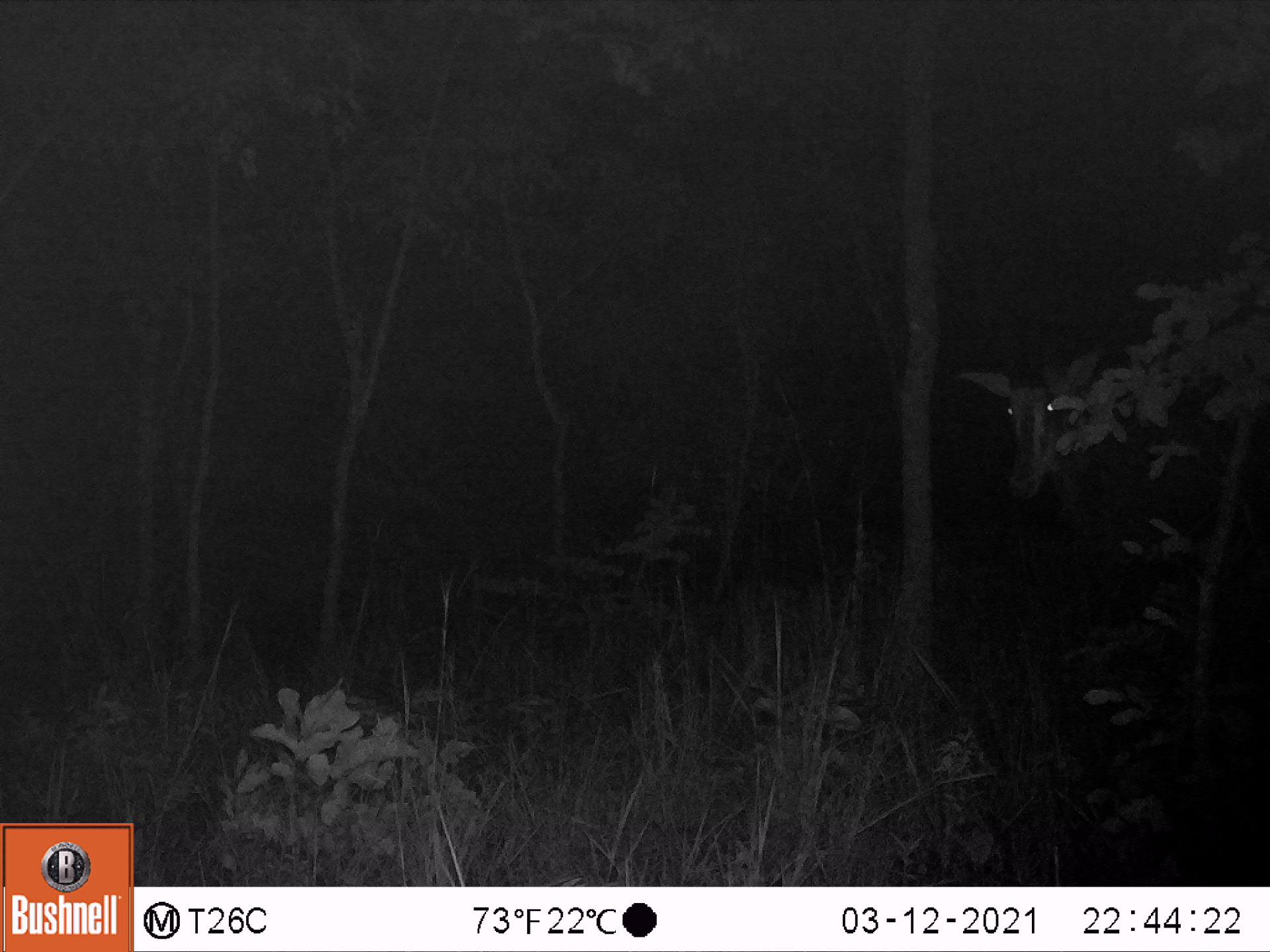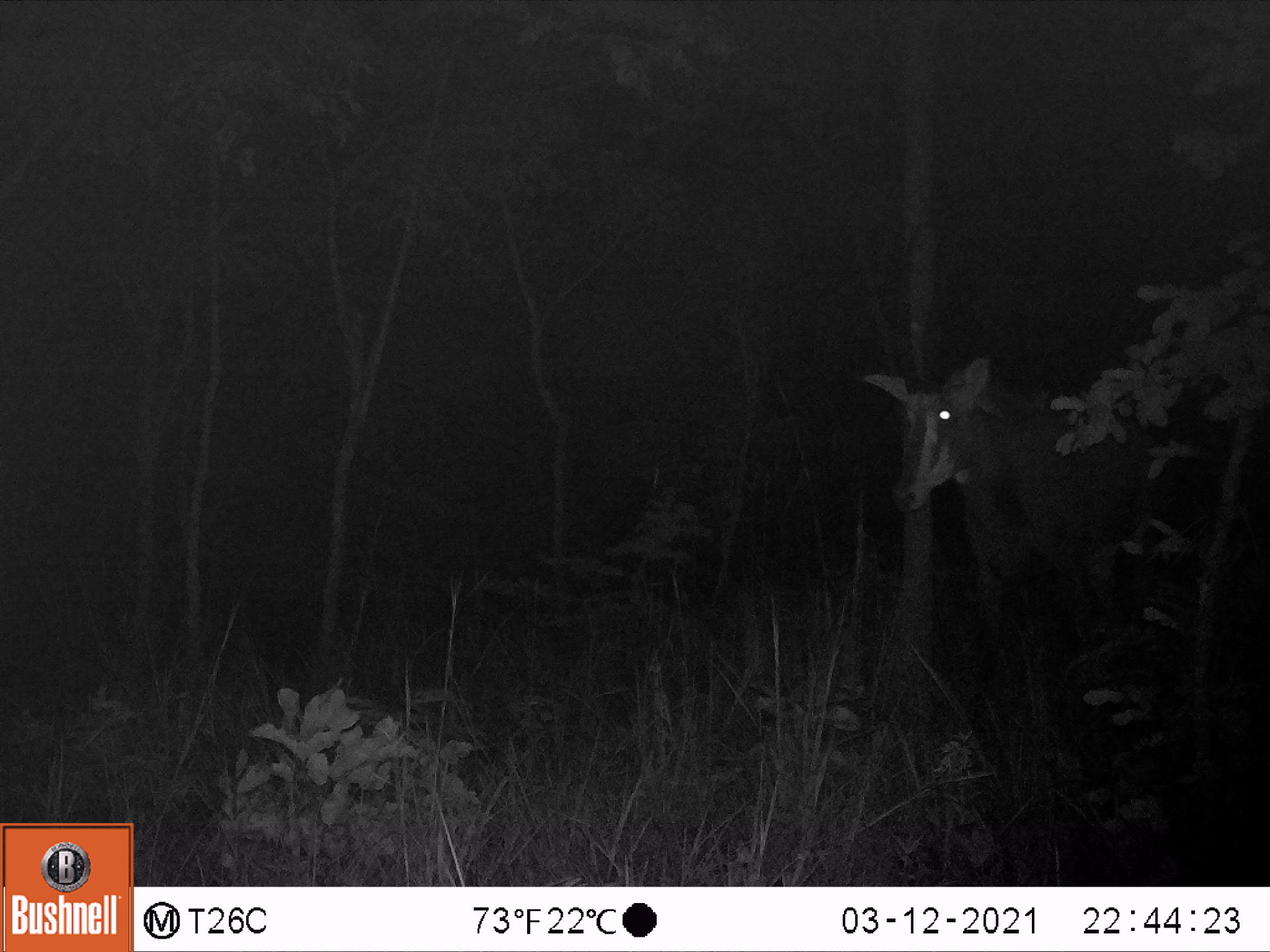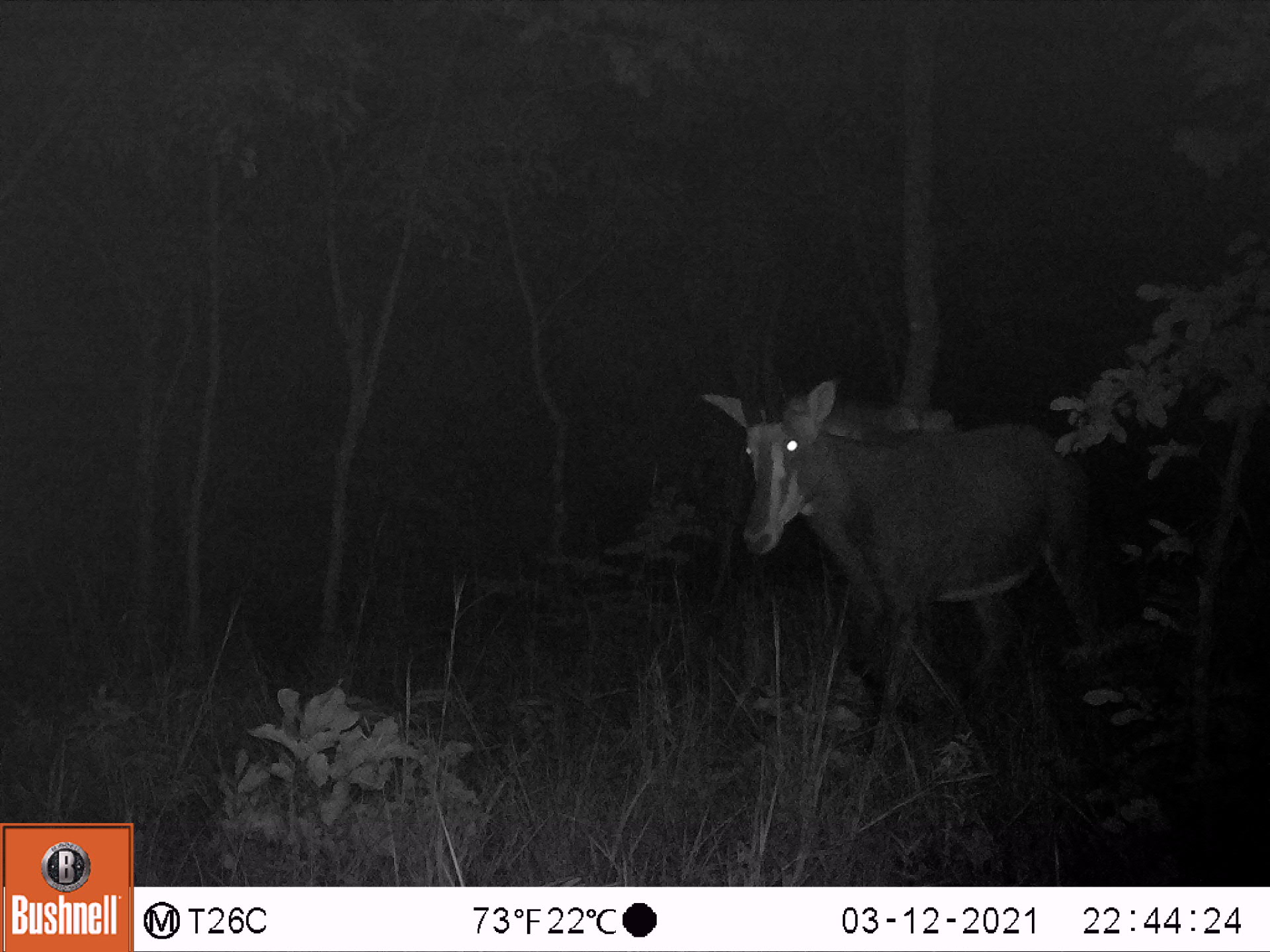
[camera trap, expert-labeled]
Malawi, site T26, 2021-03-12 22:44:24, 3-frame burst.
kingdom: Animalia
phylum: Chordata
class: Mammalia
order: Artiodactyla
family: Bovidae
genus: Hippotragus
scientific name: Hippotragus niger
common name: sable antelope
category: sable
Sable (sable antelope) (Hippotragus niger), count 1.